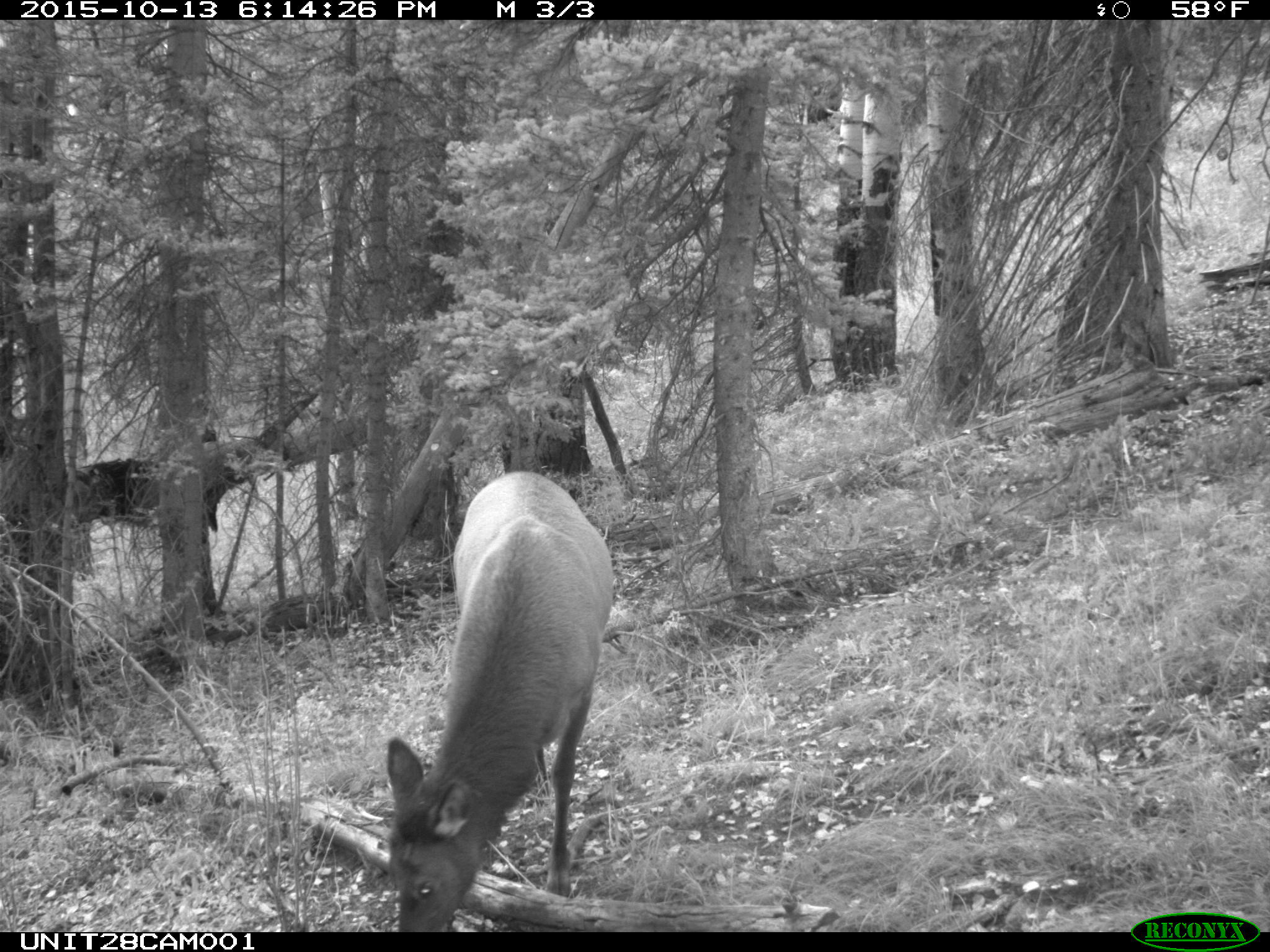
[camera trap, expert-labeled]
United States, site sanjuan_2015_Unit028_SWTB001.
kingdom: Animalia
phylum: Chordata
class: Mammalia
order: Artiodactyla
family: Cervidae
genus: Cervus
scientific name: Cervus elaphus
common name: red deer